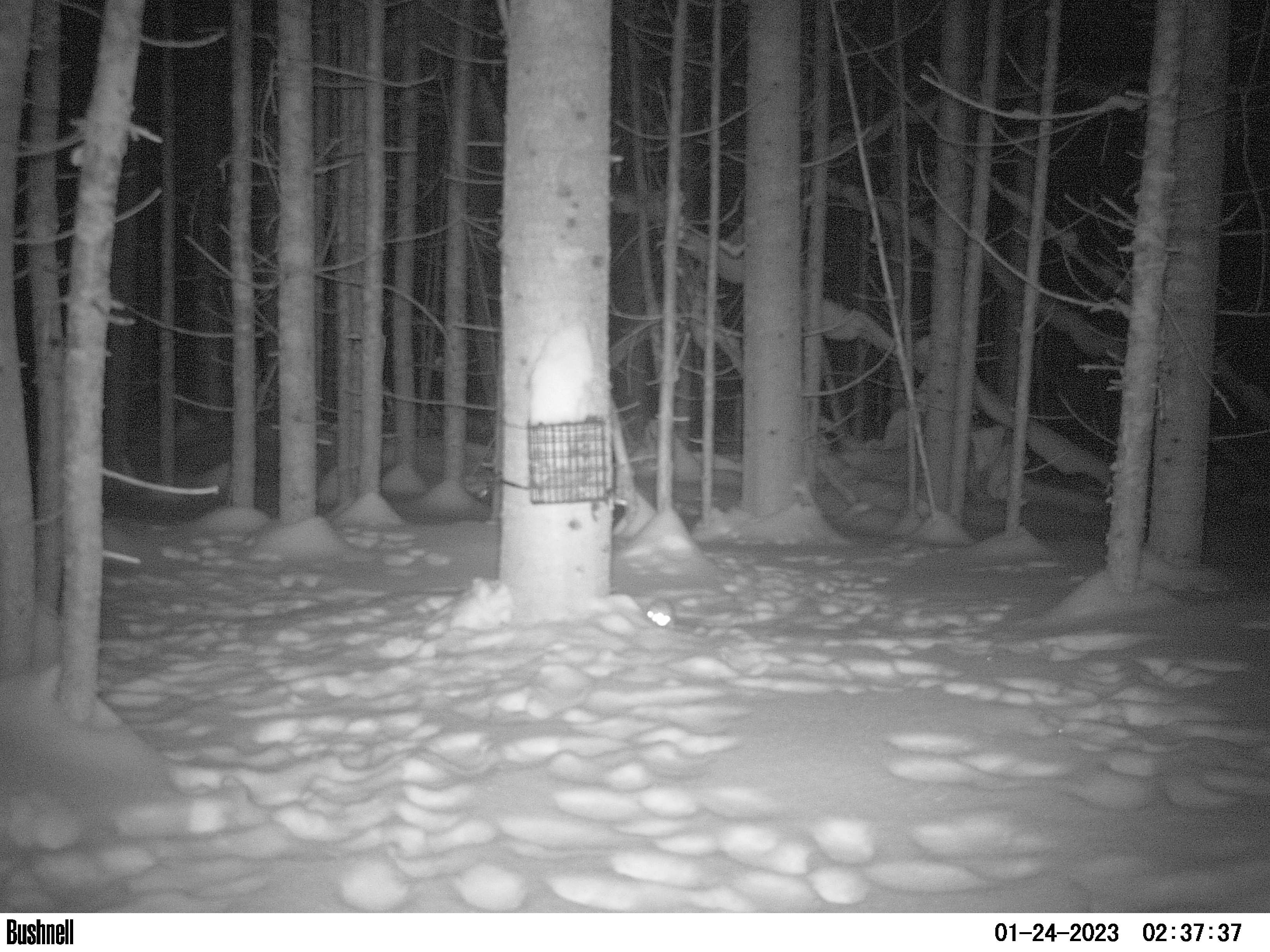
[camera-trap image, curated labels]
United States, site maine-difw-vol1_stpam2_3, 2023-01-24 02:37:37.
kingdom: Animalia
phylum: Chordata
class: Mammalia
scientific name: Mammalia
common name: mammal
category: mammal sp.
Mammal sp. (mammal) (Mammalia).